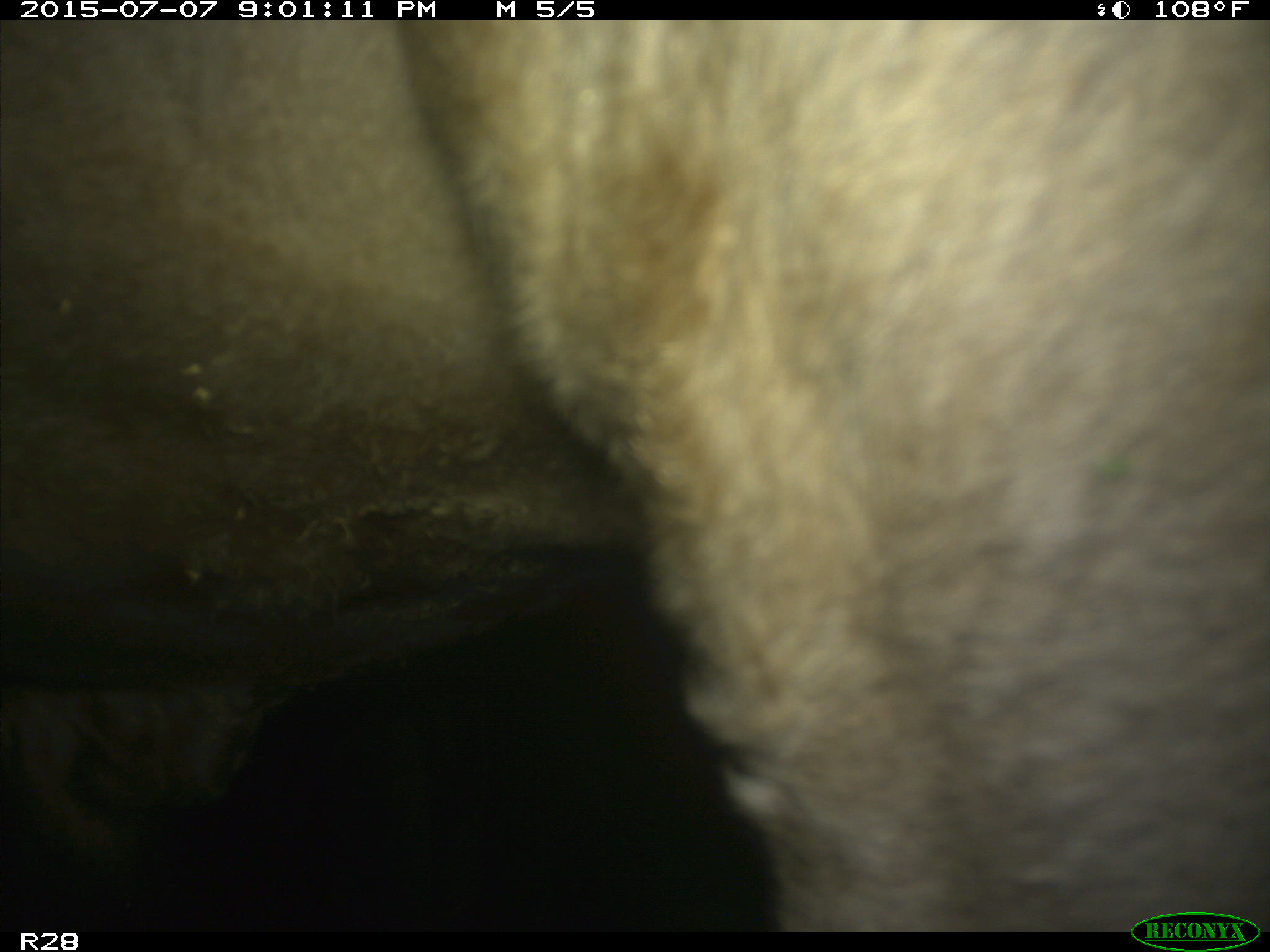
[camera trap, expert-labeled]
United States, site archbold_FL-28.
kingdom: Animalia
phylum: Chordata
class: Mammalia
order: Artiodactyla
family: Bovidae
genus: Bos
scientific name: Bos taurus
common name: domestic cow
Bos taurus (domestic cow).